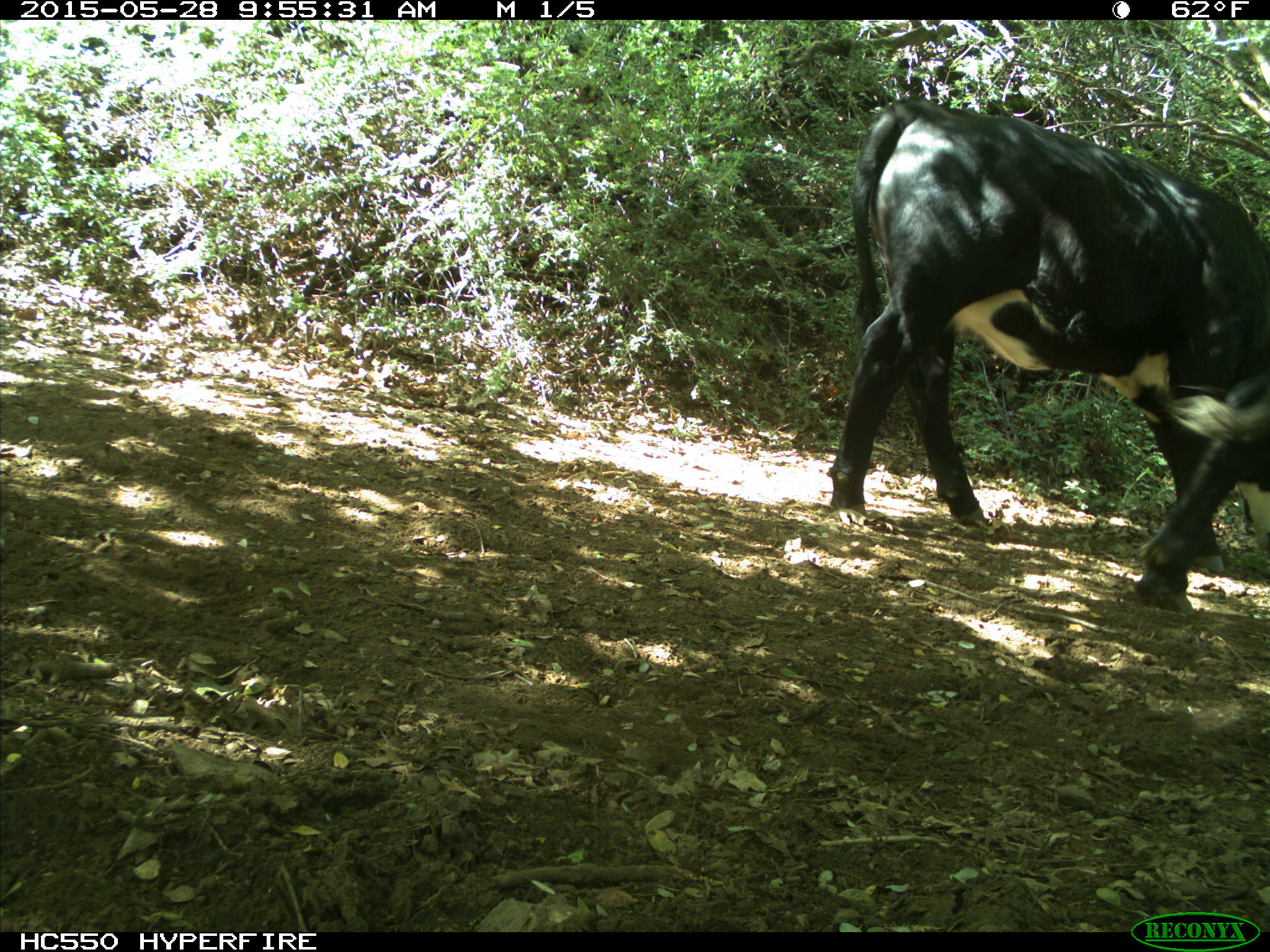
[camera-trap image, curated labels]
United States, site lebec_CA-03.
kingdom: Animalia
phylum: Chordata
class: Mammalia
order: Artiodactyla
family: Bovidae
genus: Bos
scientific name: Bos taurus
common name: domestic cow